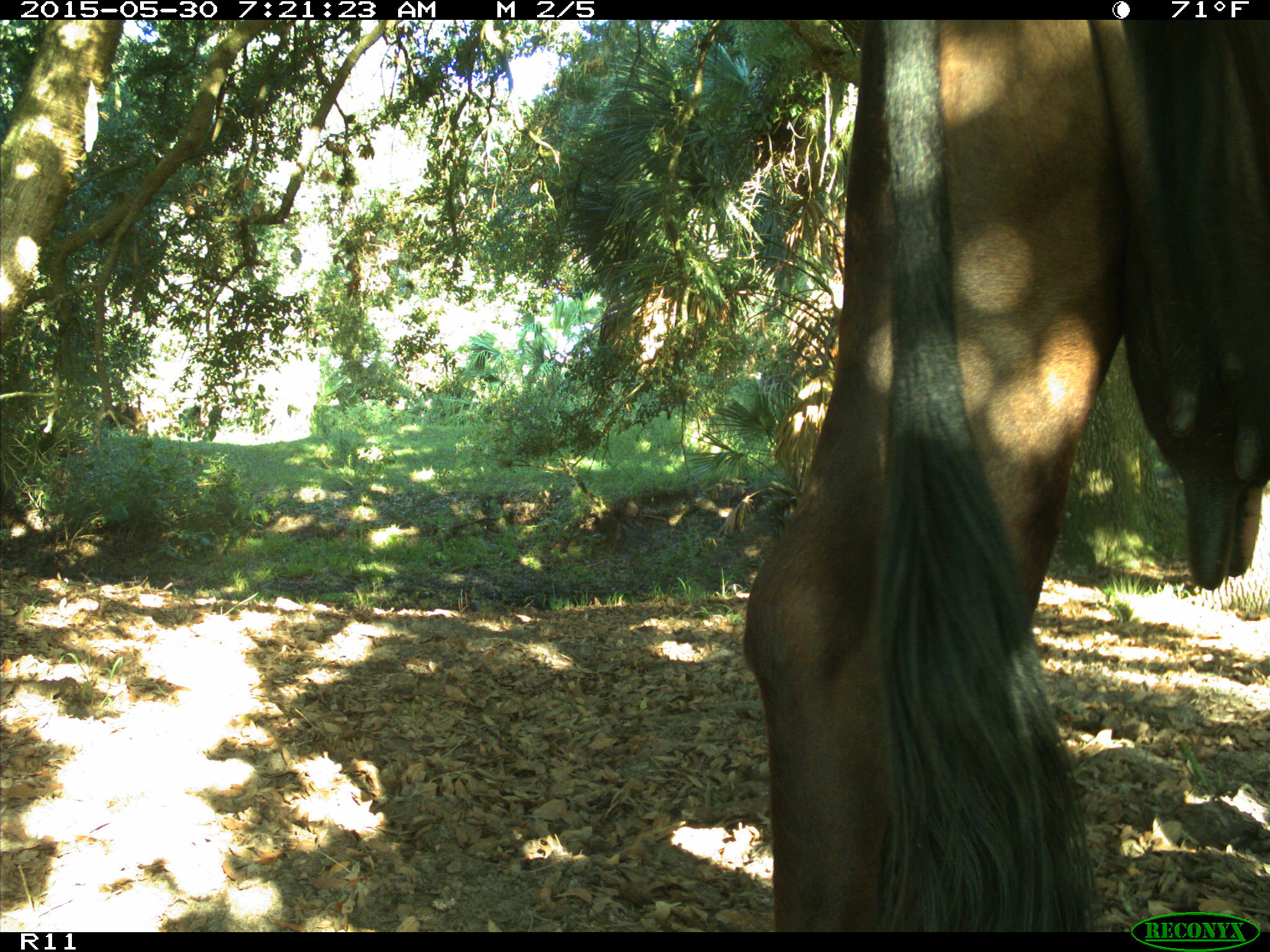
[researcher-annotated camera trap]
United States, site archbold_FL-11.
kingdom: Animalia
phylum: Chordata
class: Mammalia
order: Artiodactyla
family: Bovidae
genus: Bos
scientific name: Bos taurus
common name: domestic cow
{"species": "Bos taurus (domestic cow)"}